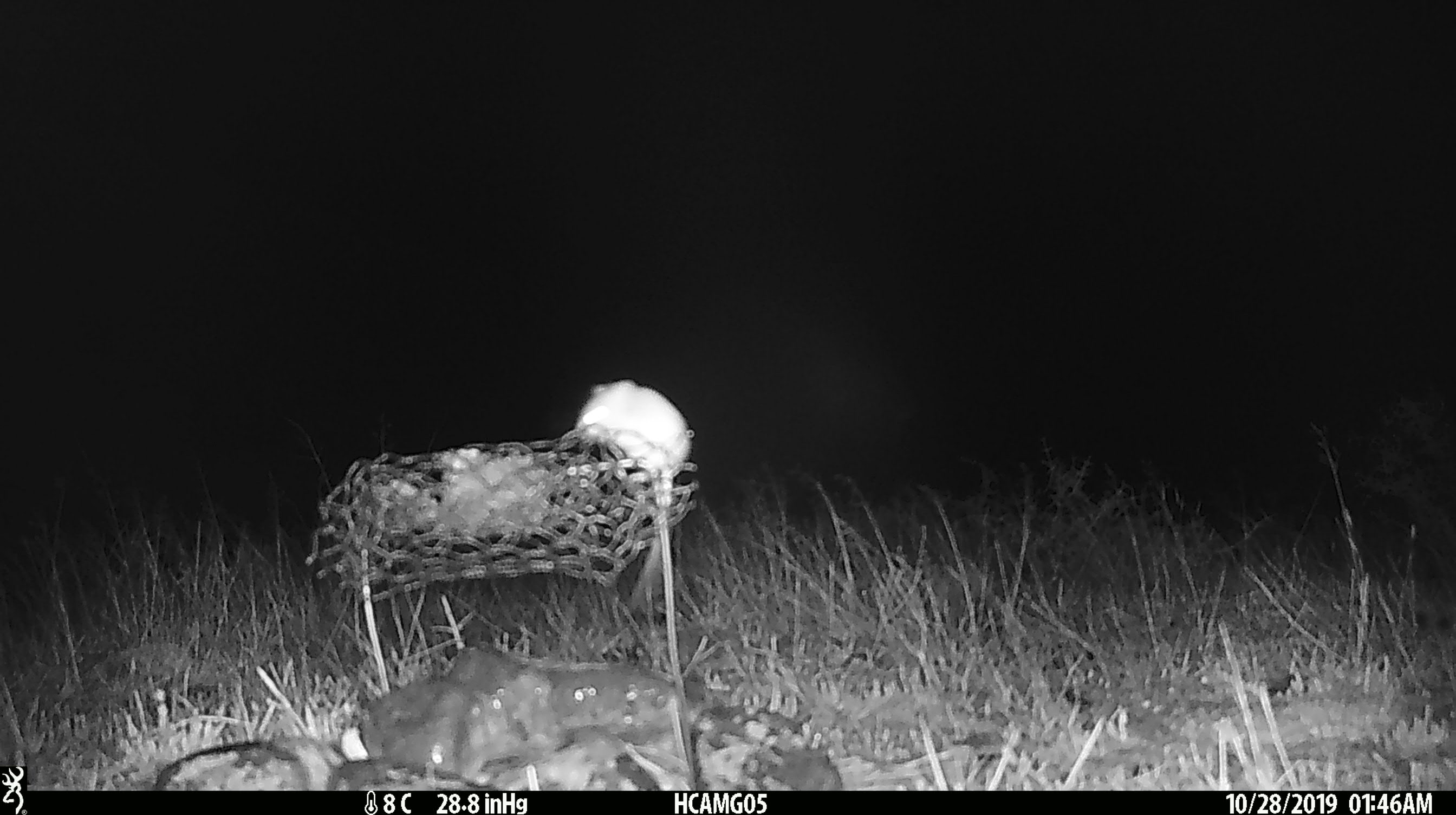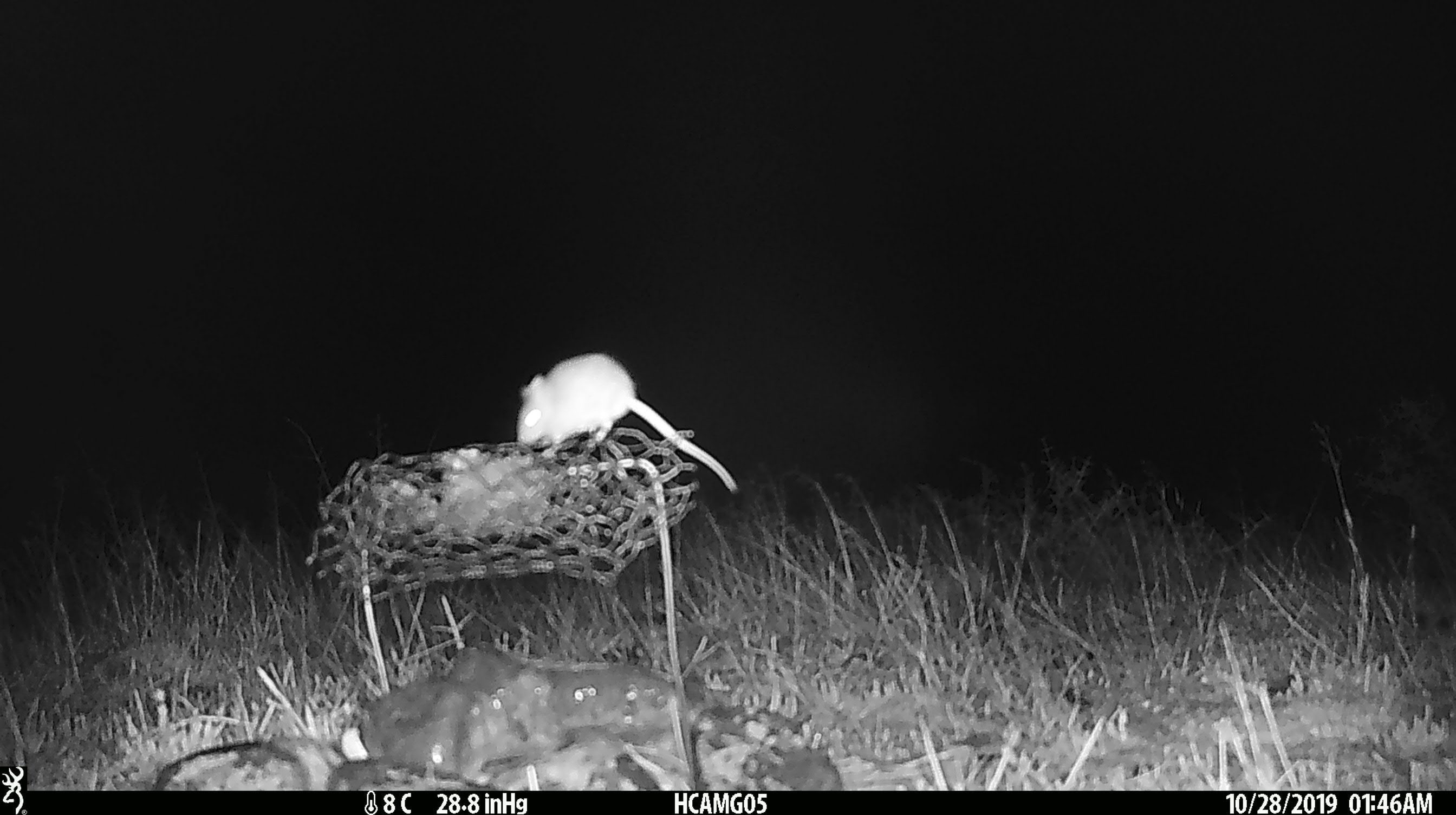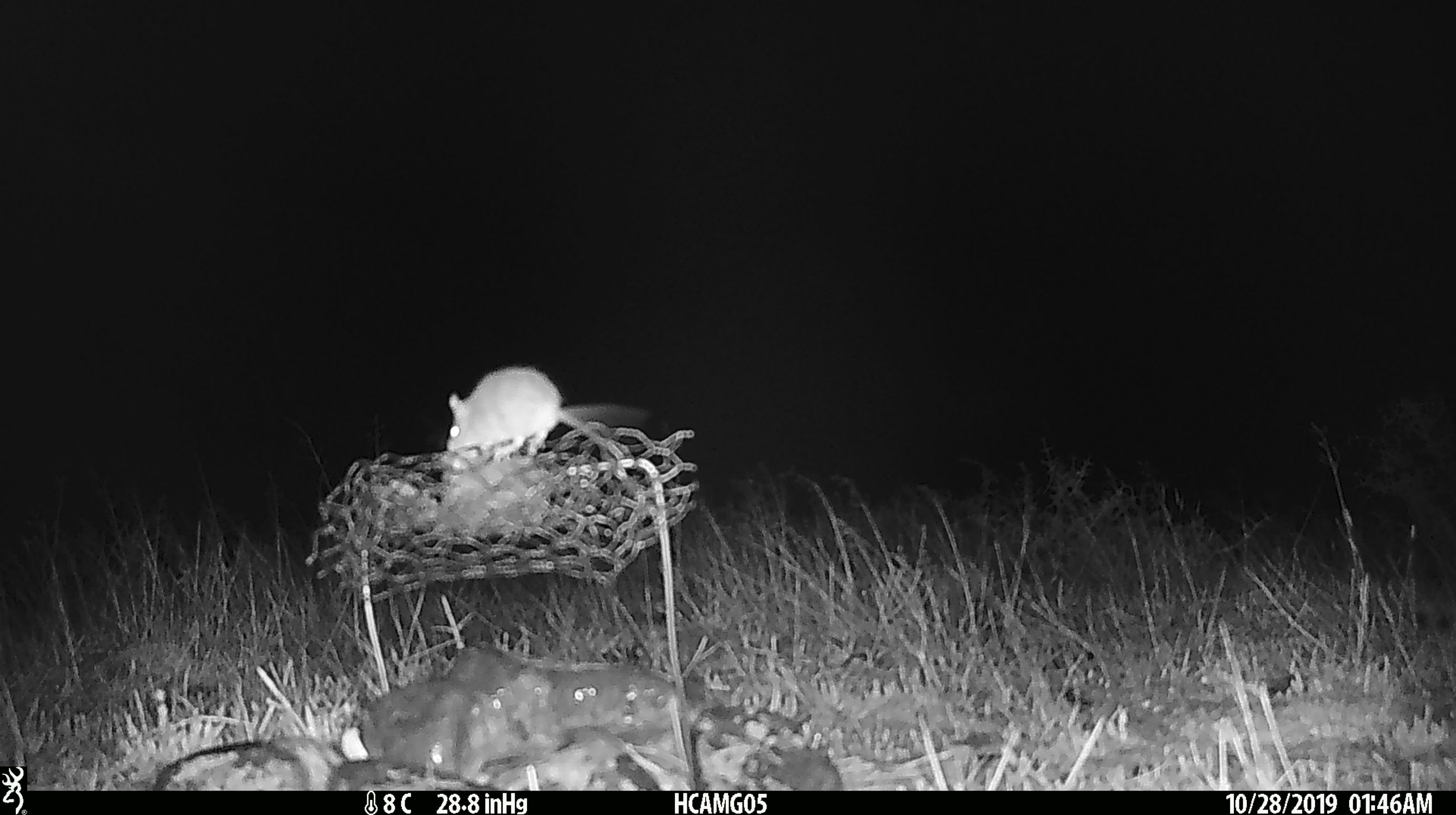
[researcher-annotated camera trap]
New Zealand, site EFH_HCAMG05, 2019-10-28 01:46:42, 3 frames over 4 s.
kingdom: Animalia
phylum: Chordata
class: Mammalia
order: Rodentia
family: Muridae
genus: Mus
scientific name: Mus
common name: mouse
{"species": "mouse (Mus)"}